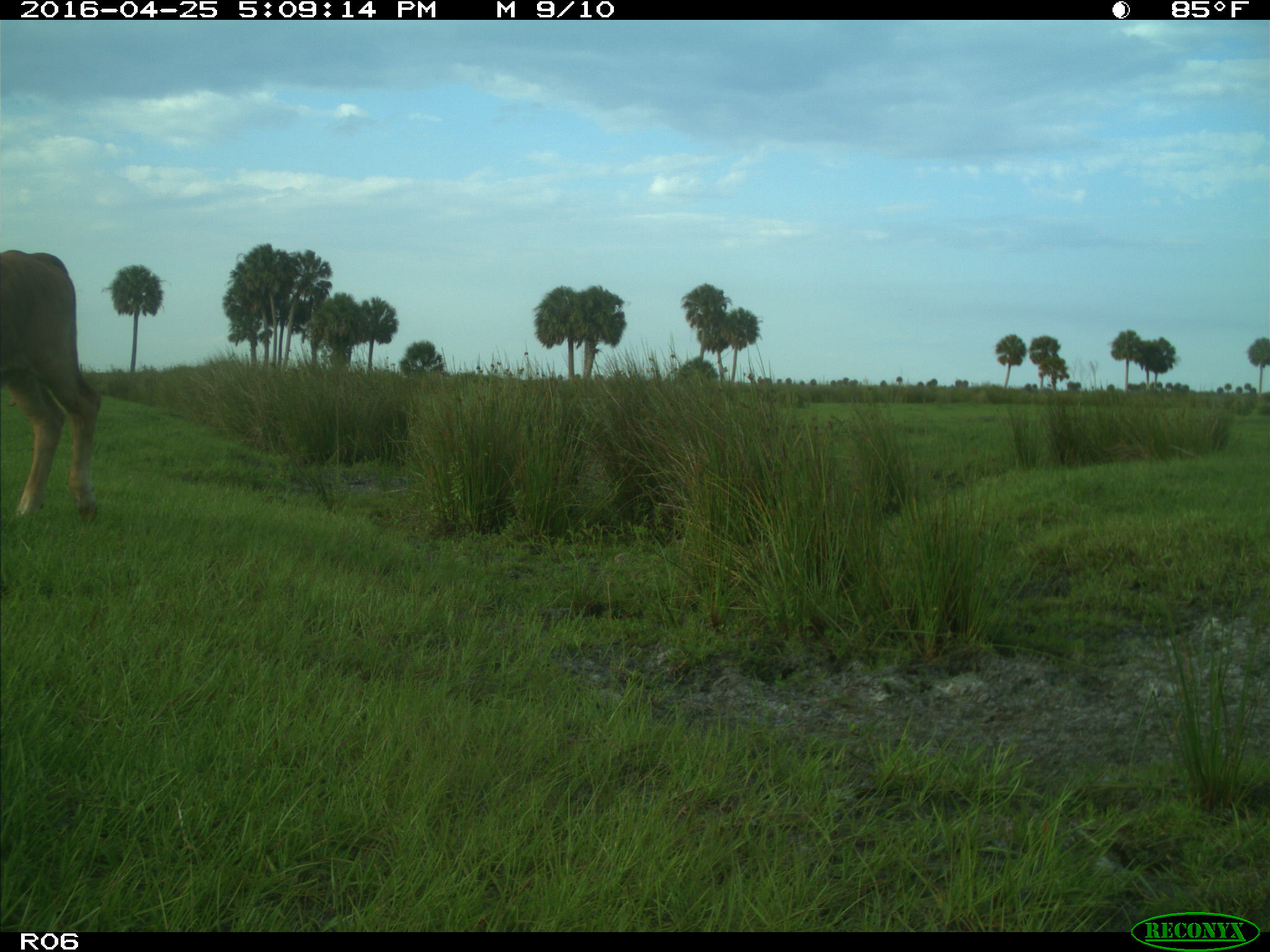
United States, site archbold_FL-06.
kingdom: Animalia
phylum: Chordata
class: Mammalia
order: Artiodactyla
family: Bovidae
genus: Bos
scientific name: Bos taurus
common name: domestic cow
Bos taurus (domestic cow).